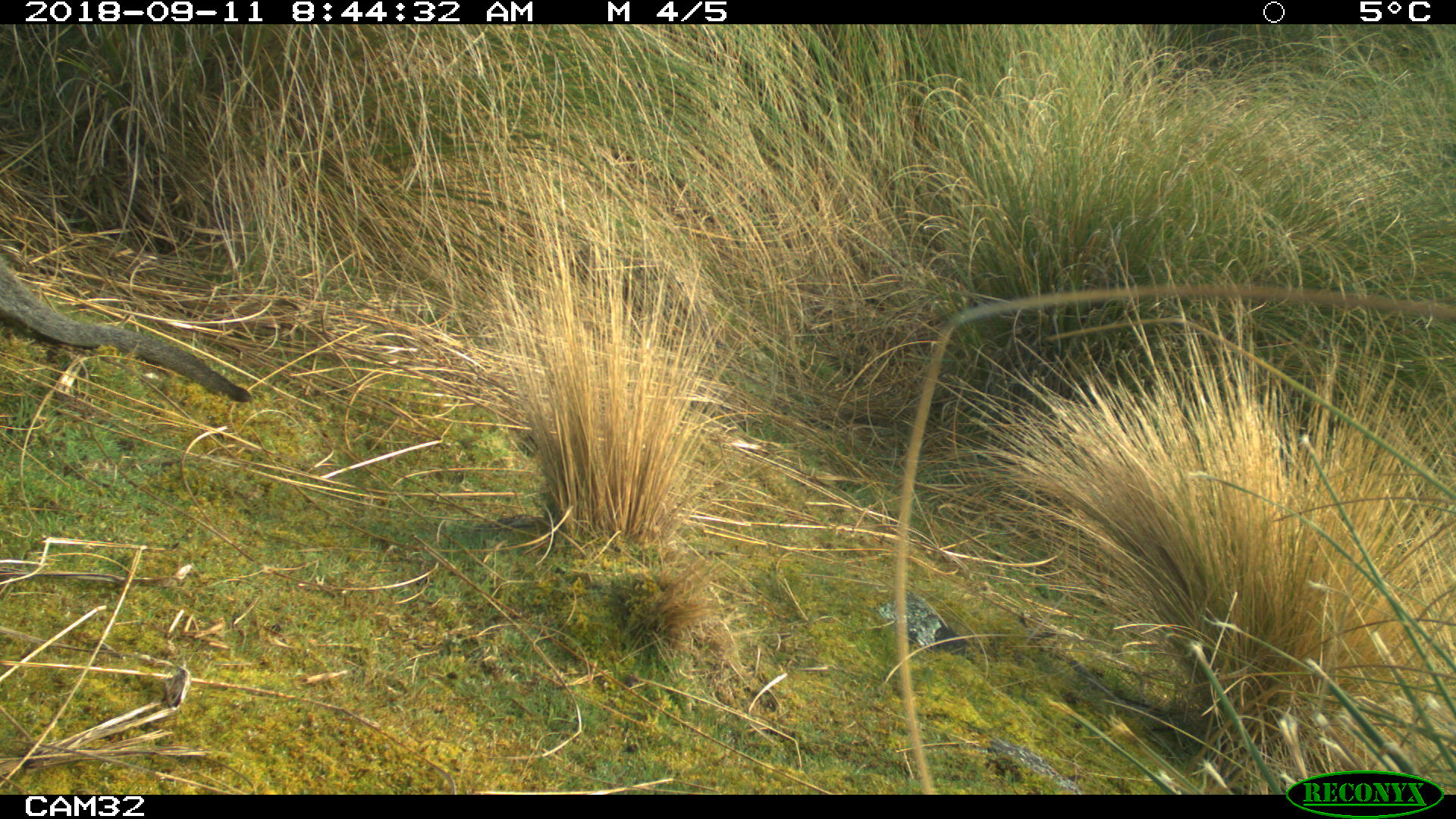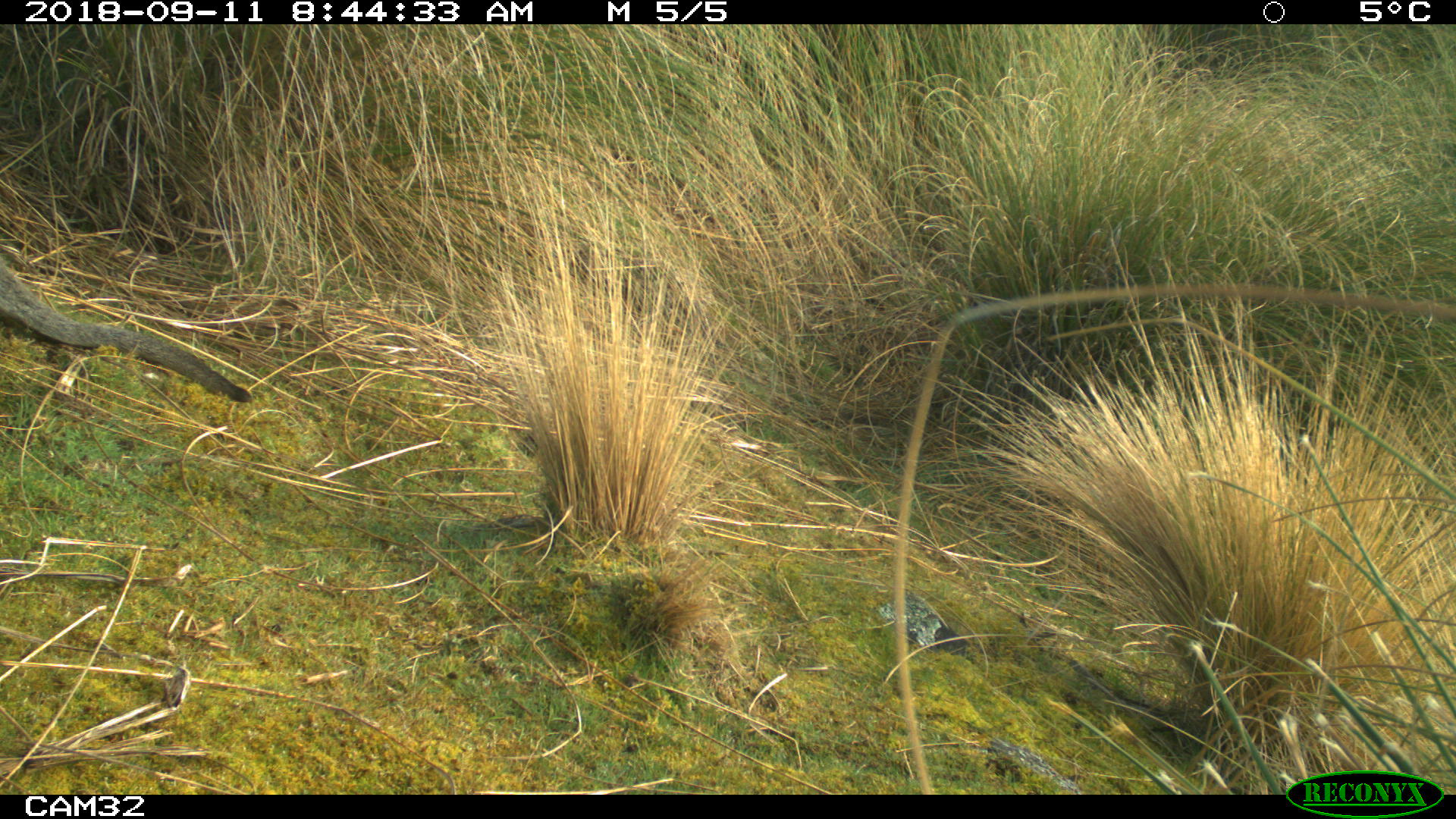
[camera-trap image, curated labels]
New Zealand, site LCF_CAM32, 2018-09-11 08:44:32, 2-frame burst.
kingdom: Animalia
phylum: Chordata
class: Mammalia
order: Diprotodontia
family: Macropodidae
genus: Notamacropus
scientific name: Notamacropus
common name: wallaby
Wallaby (Notamacropus).